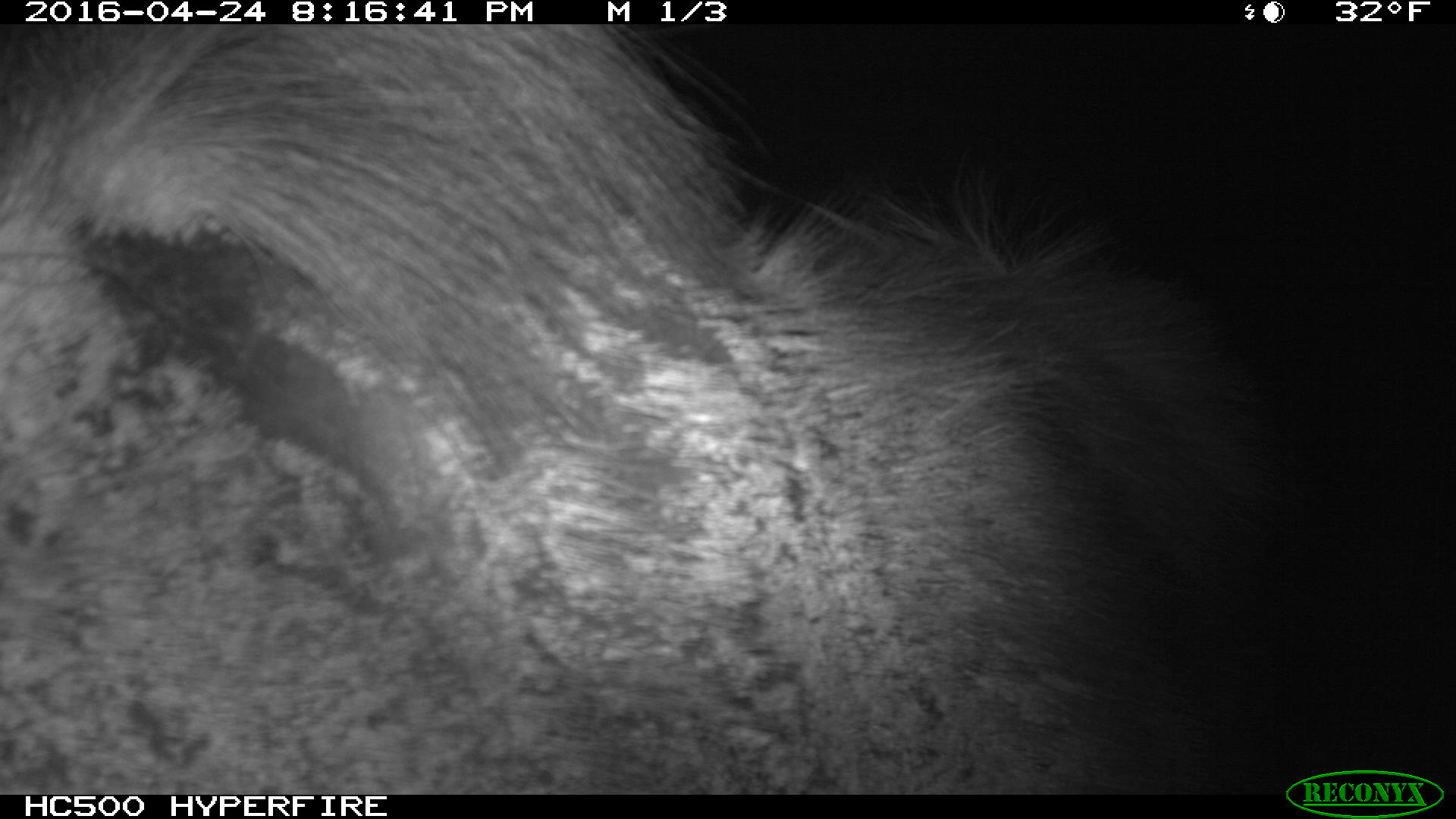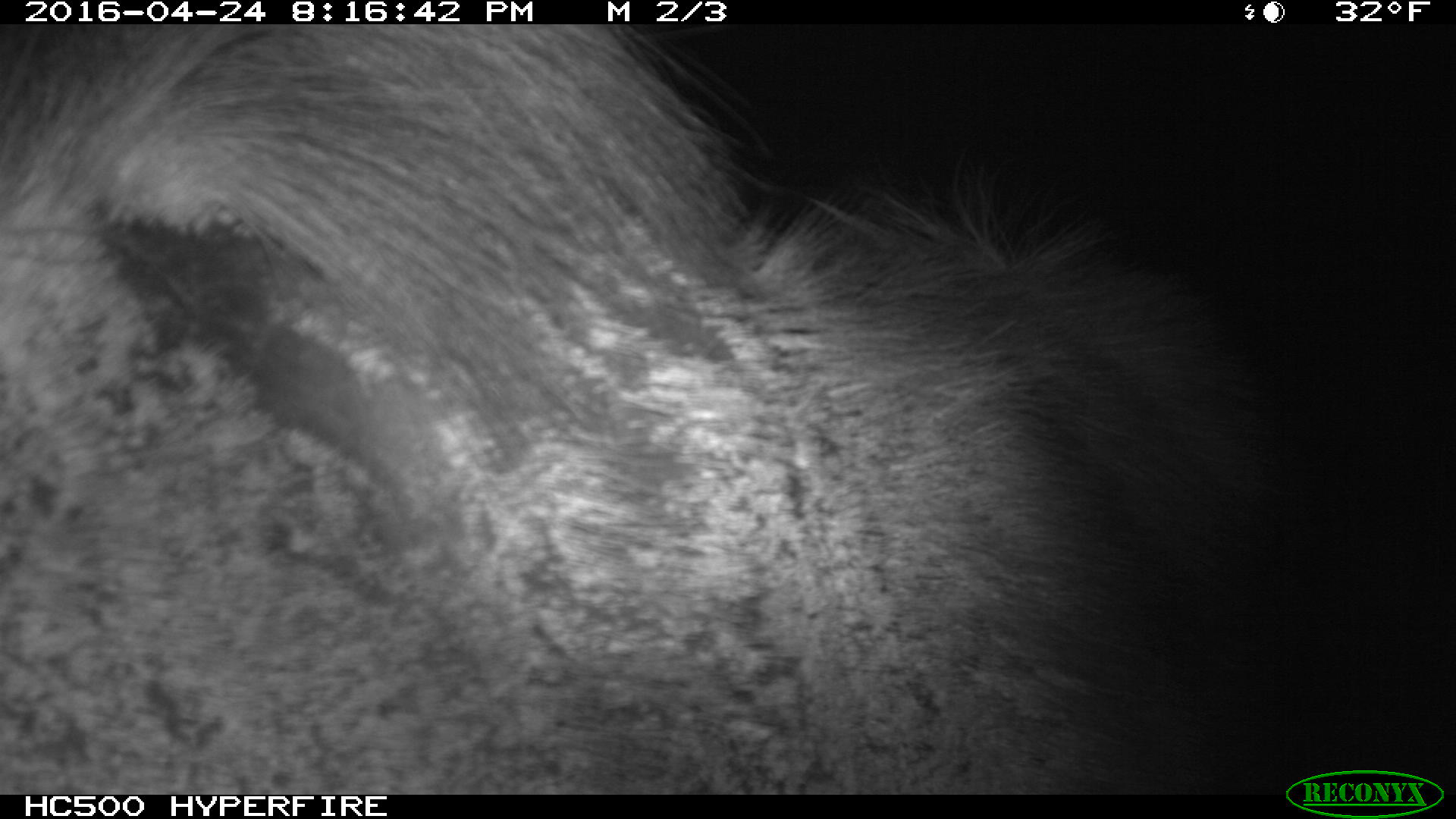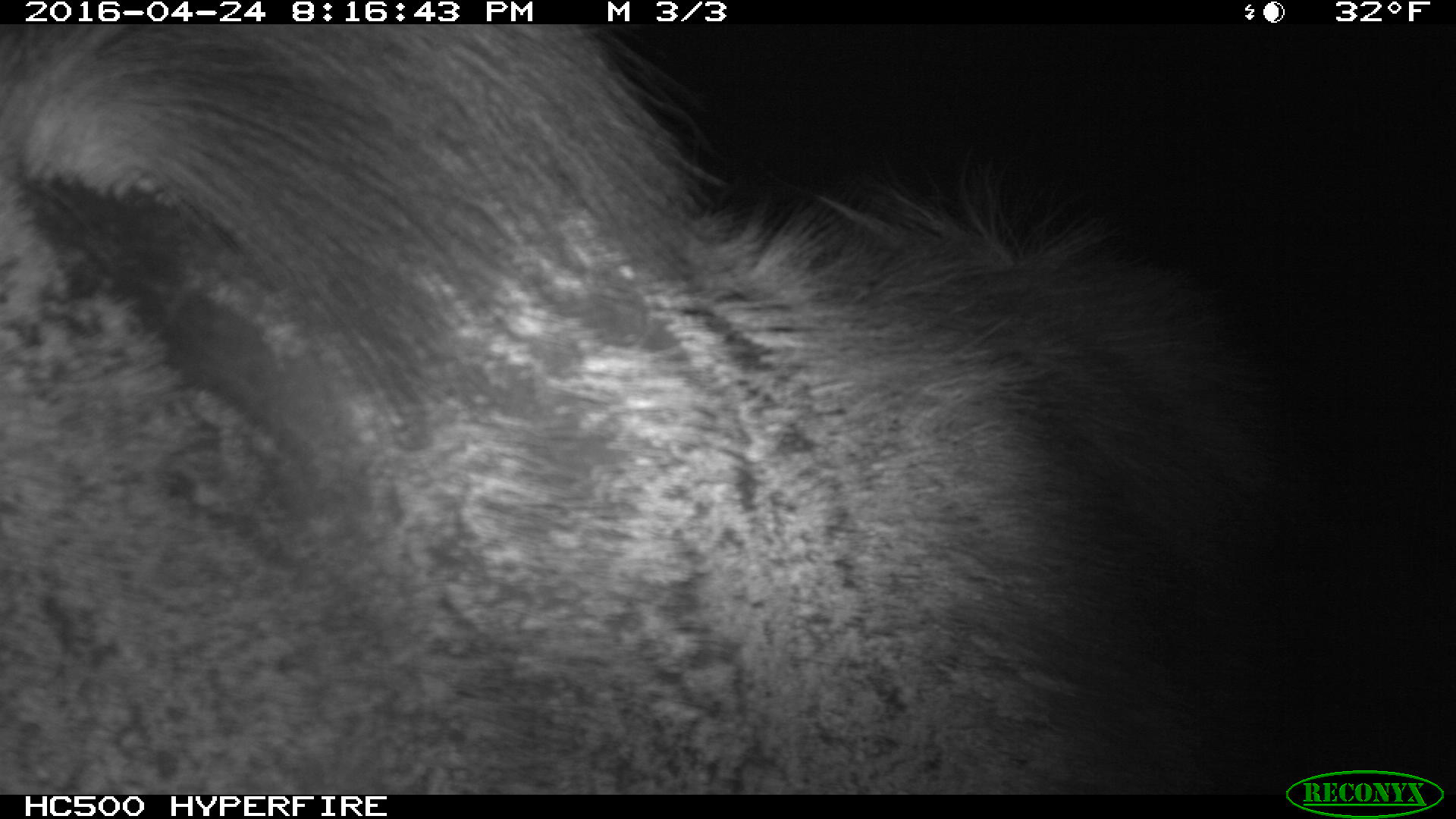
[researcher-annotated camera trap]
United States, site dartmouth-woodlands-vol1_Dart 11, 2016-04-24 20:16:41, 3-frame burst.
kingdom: Animalia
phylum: Chordata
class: Mammalia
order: Artiodactyla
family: Cervidae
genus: Alces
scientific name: Alces alces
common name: moose